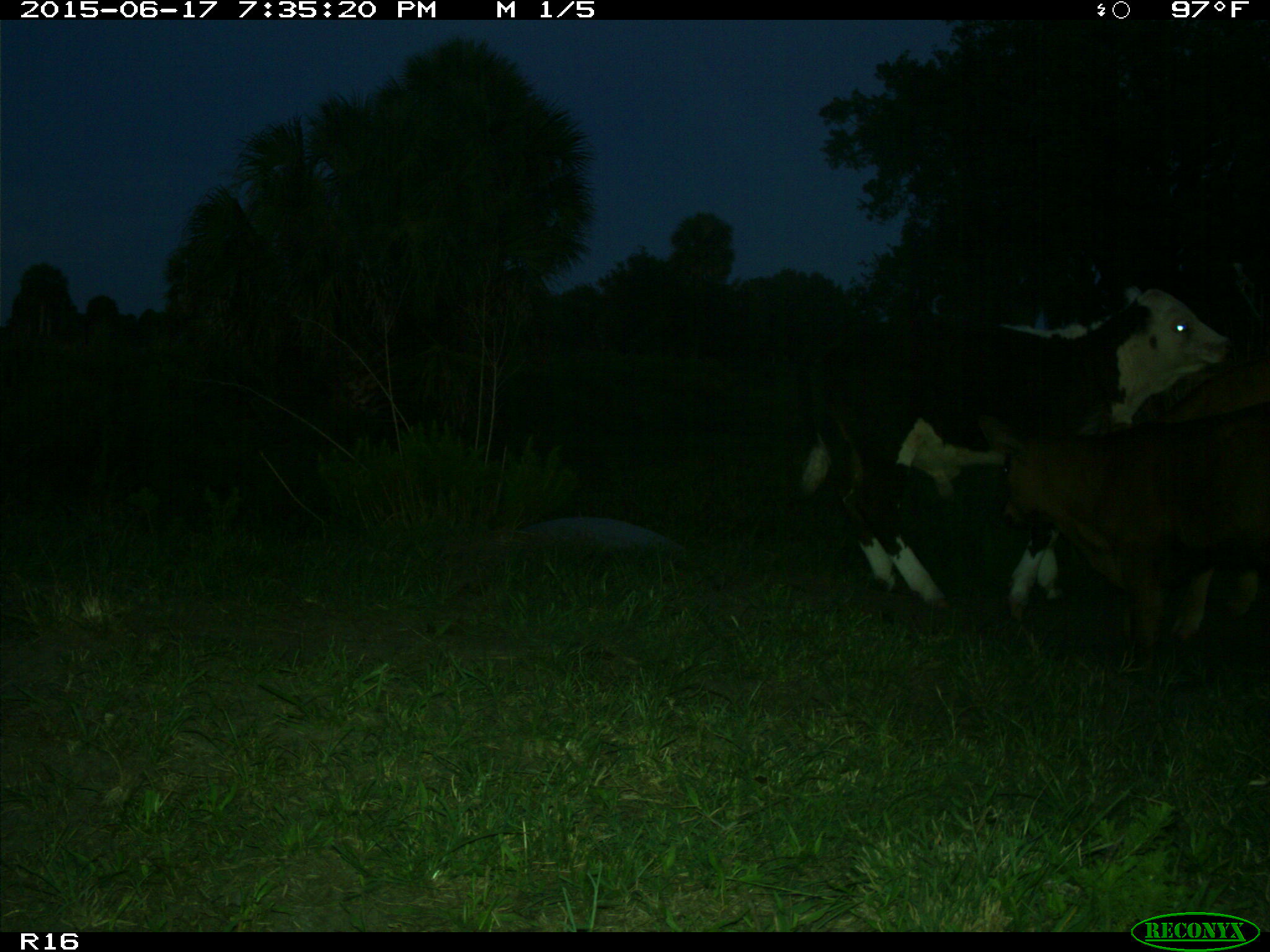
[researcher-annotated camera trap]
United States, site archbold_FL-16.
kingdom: Animalia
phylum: Chordata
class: Mammalia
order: Artiodactyla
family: Bovidae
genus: Bos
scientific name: Bos taurus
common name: domestic cow